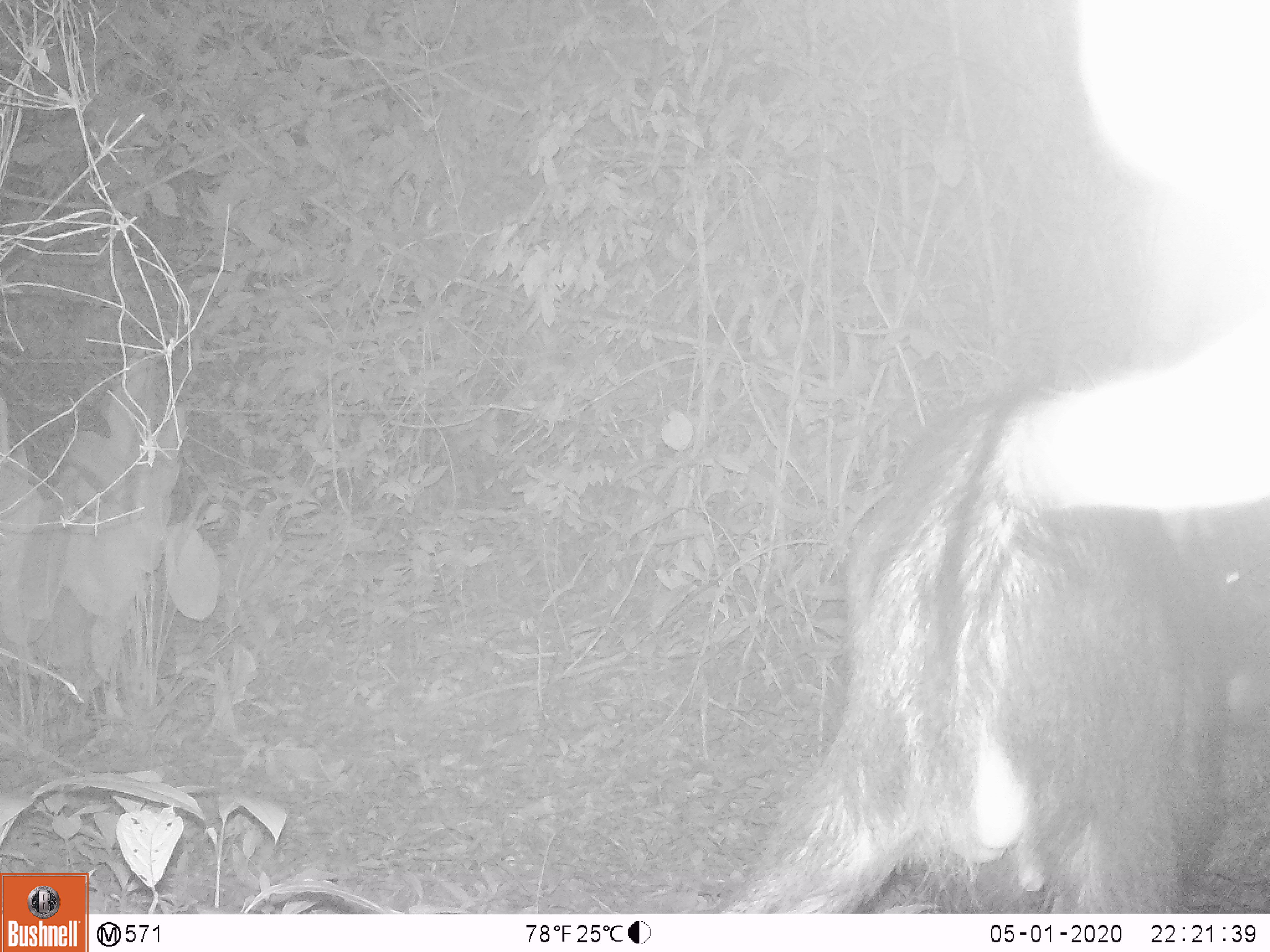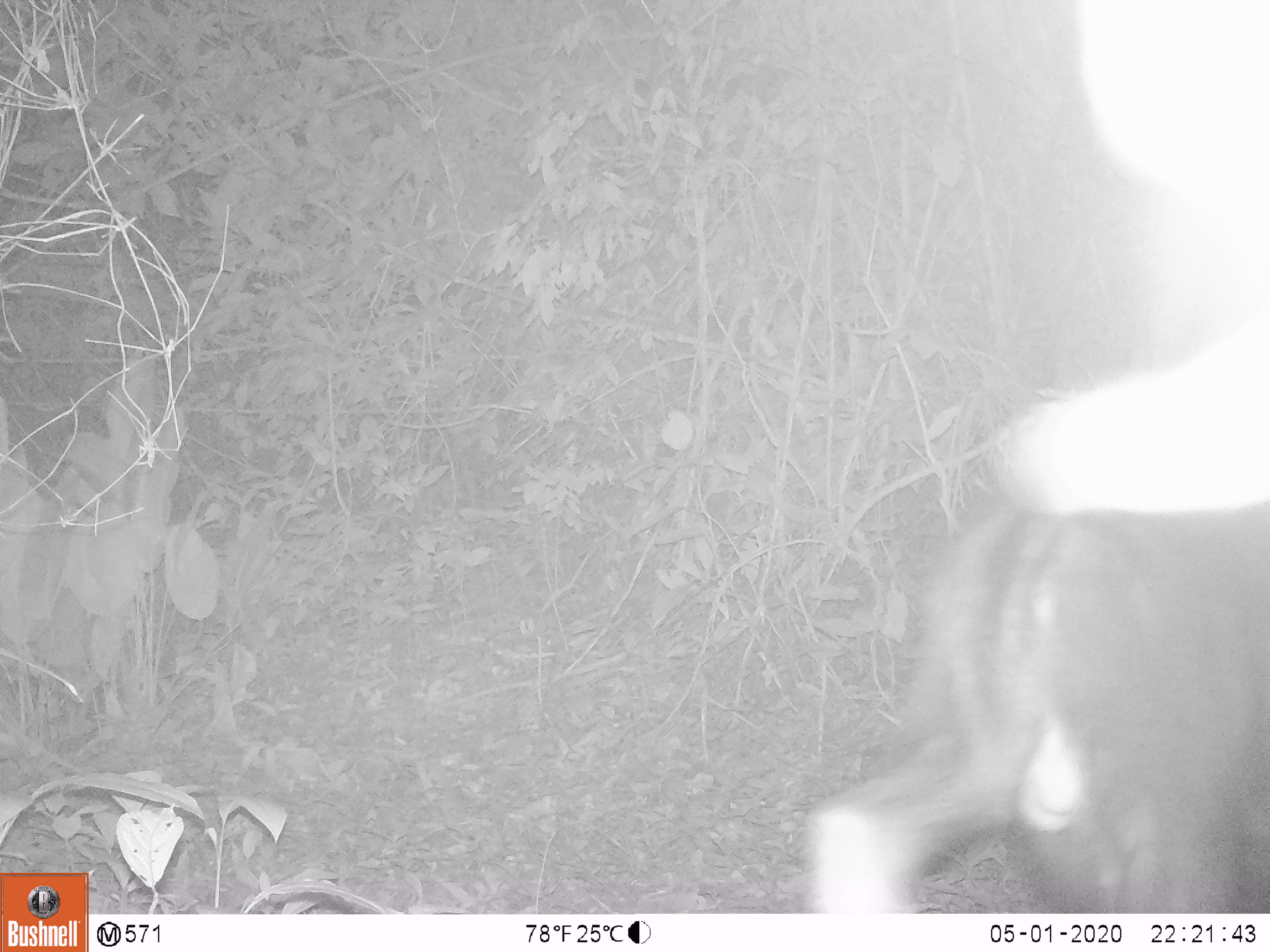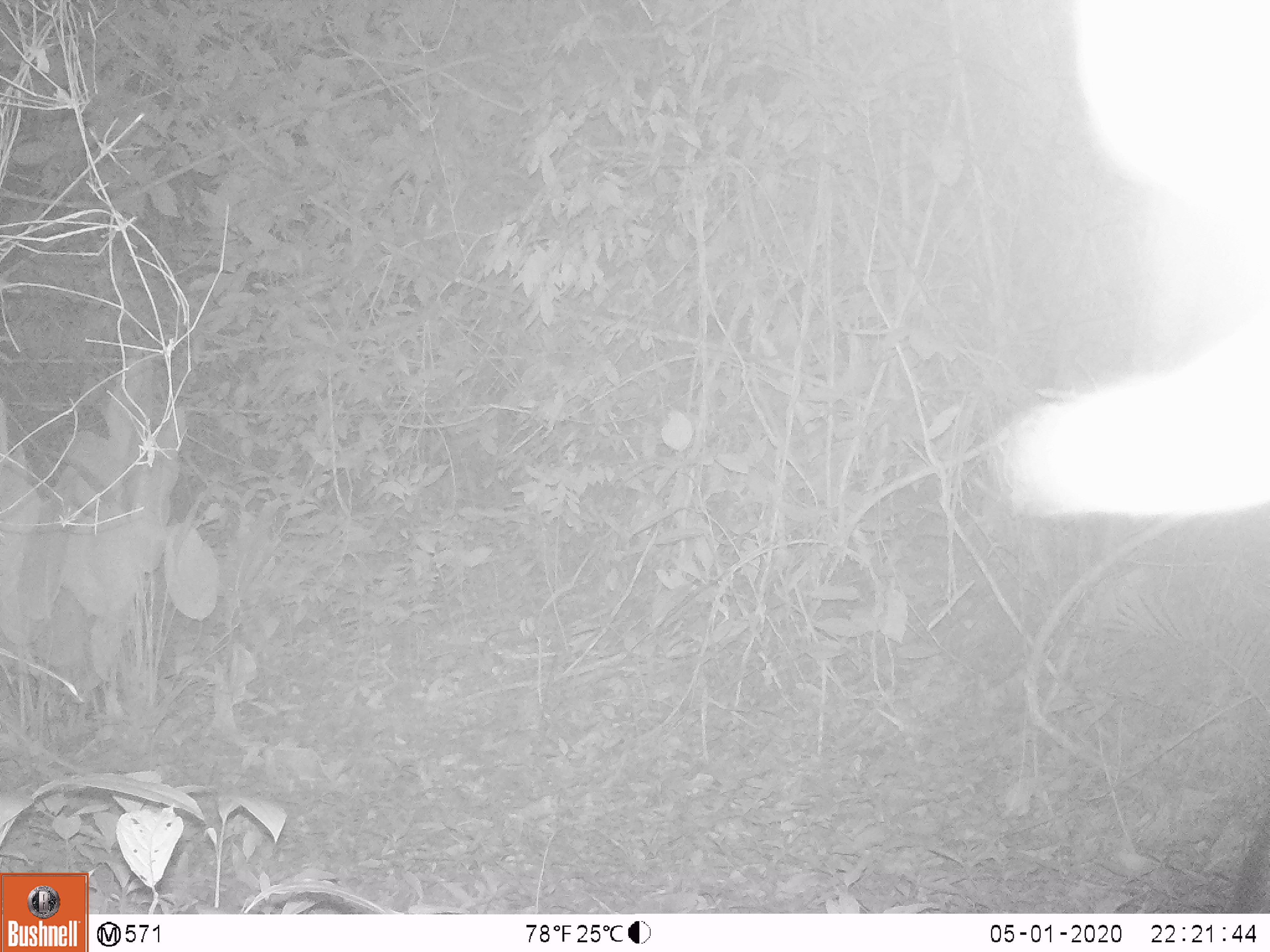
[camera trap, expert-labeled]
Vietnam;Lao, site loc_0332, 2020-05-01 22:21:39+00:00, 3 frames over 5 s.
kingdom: Animalia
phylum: Chordata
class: Mammalia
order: Artiodactyla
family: Bovidae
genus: Capricornis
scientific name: Capricornis sumatraensis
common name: chinese serow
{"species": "chinese serow (Capricornis sumatraensis)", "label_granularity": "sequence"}